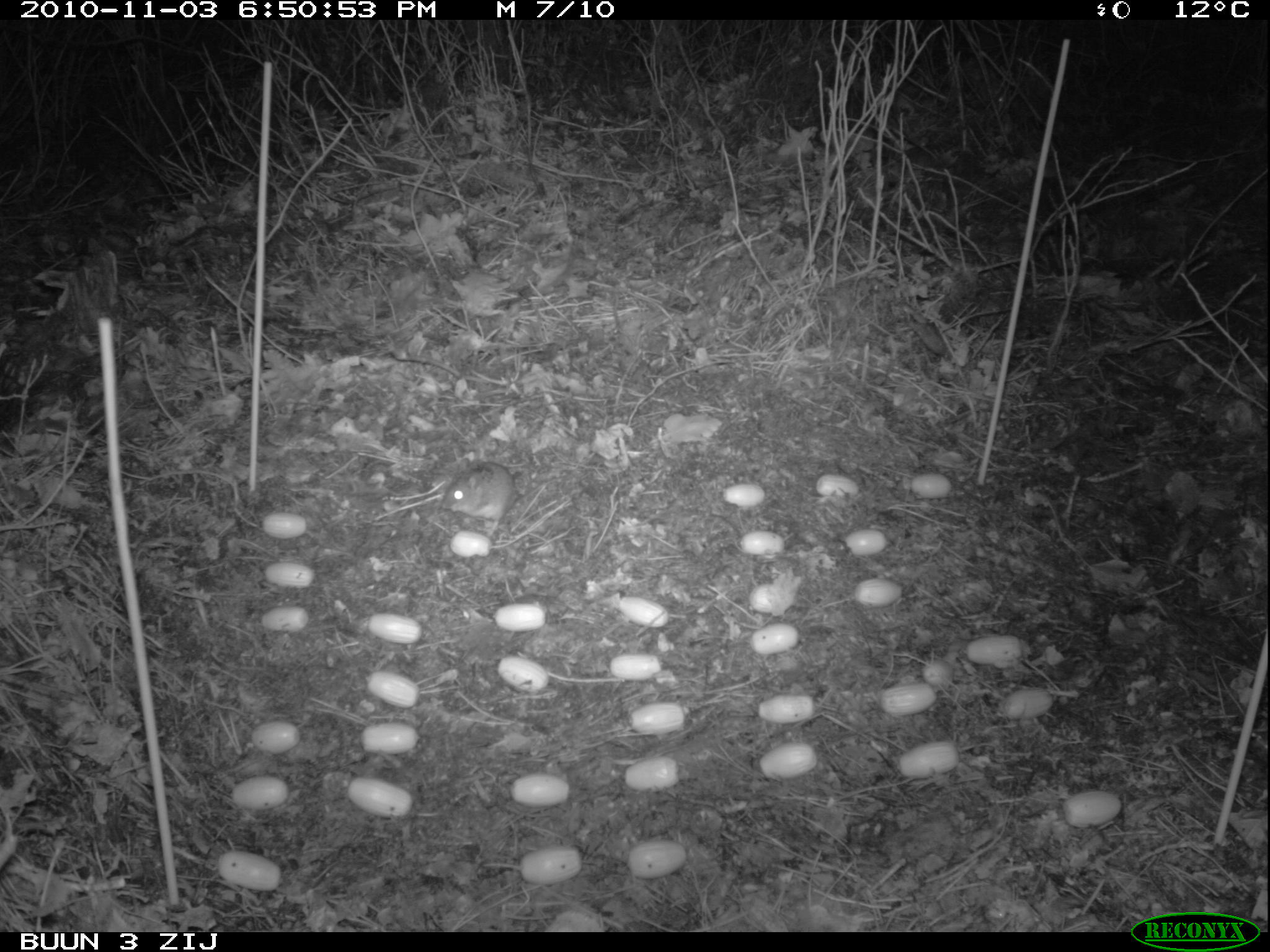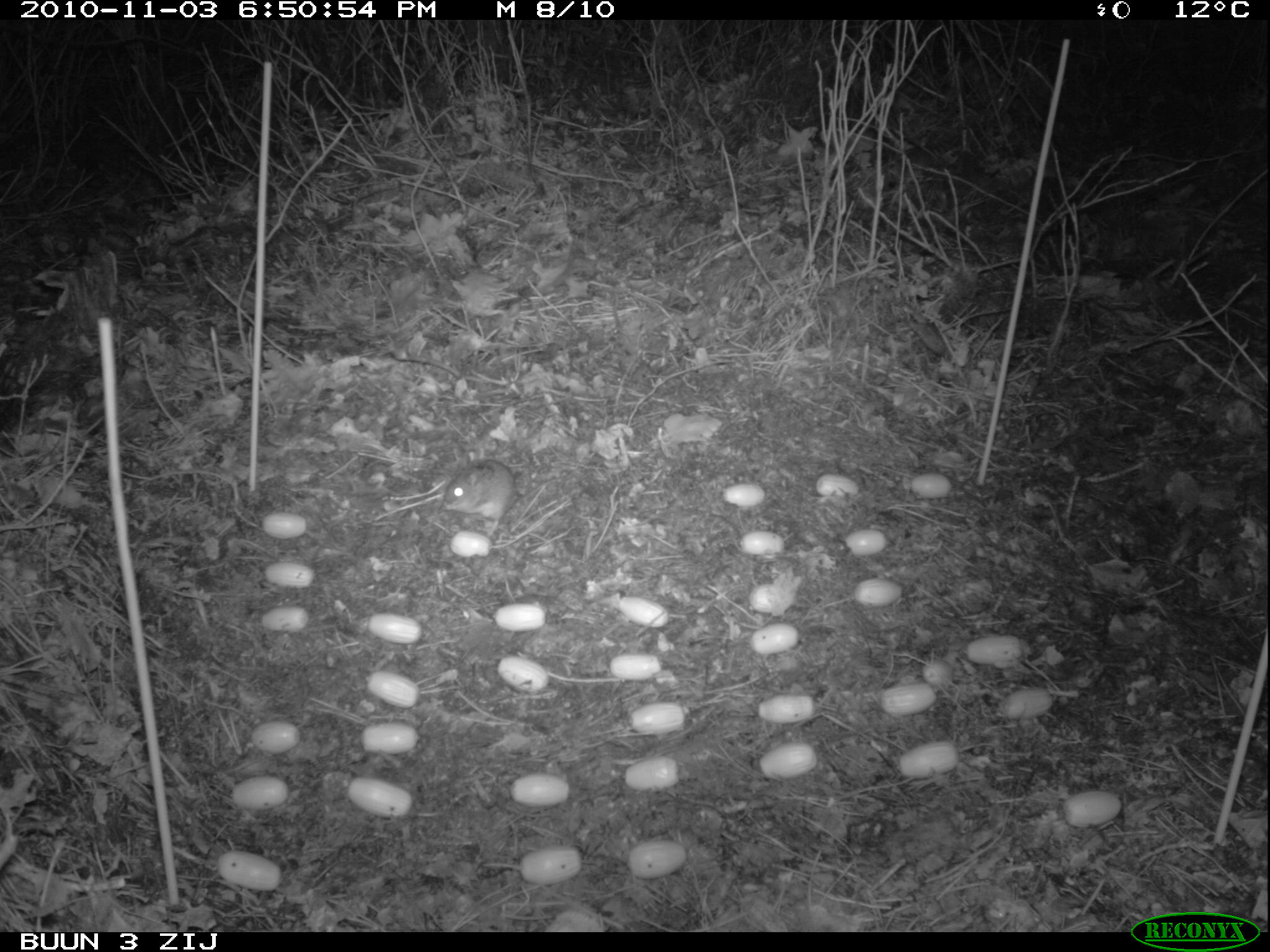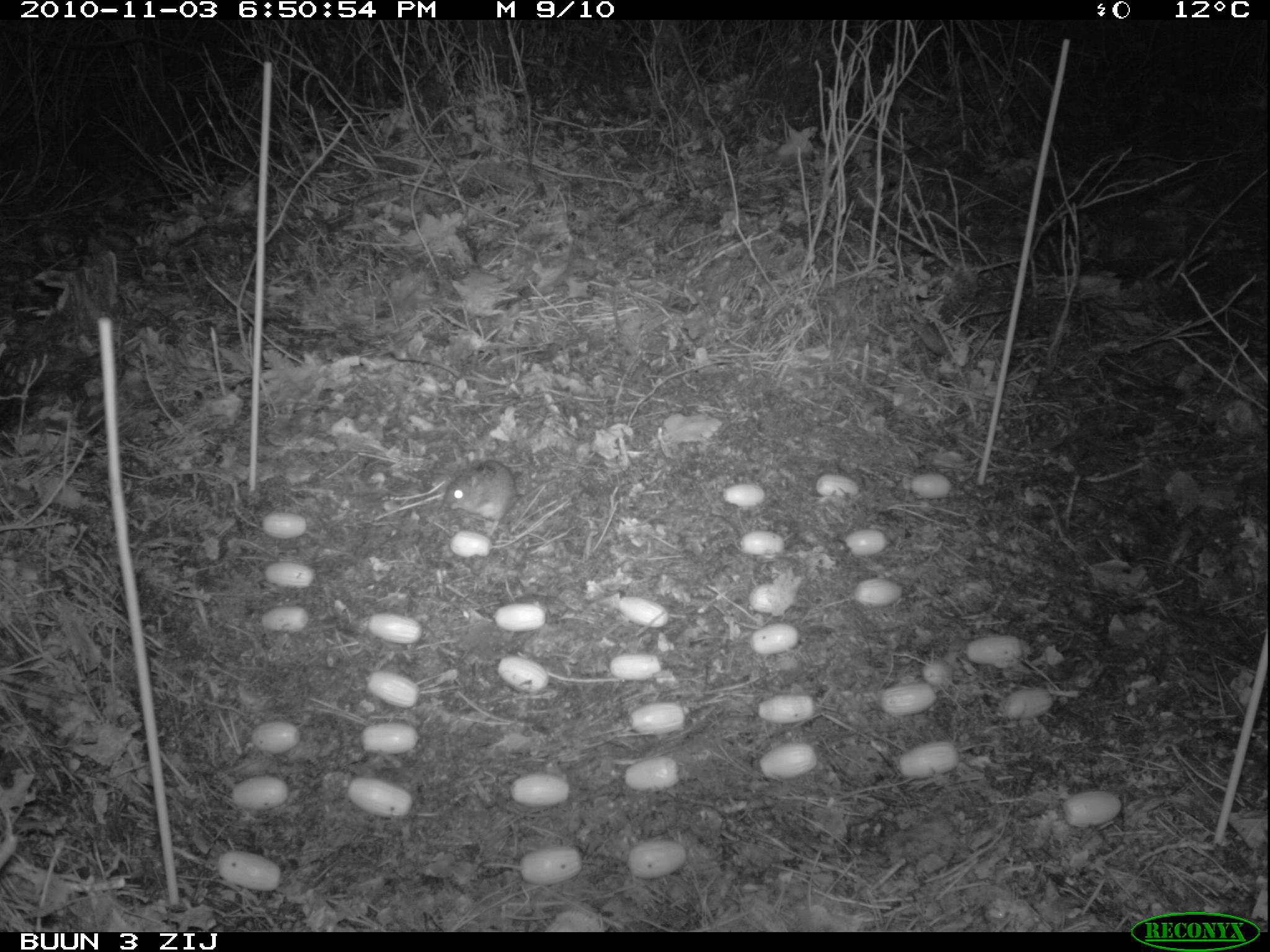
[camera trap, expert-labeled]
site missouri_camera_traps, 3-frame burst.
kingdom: Animalia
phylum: Chordata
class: Mammalia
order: Rodentia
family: Muridae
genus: Apodemus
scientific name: Apodemus sylvaticus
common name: wood mouse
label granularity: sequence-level